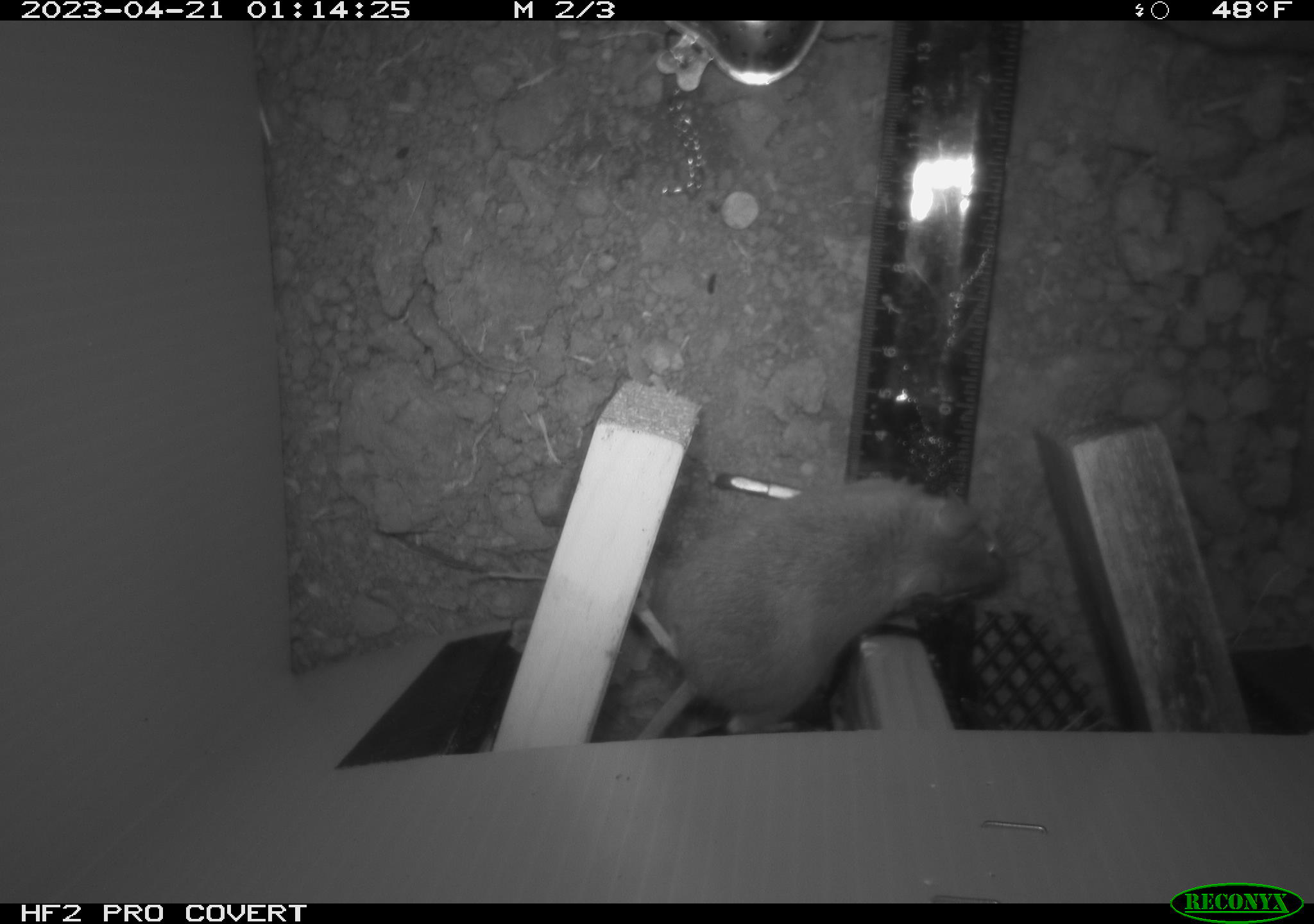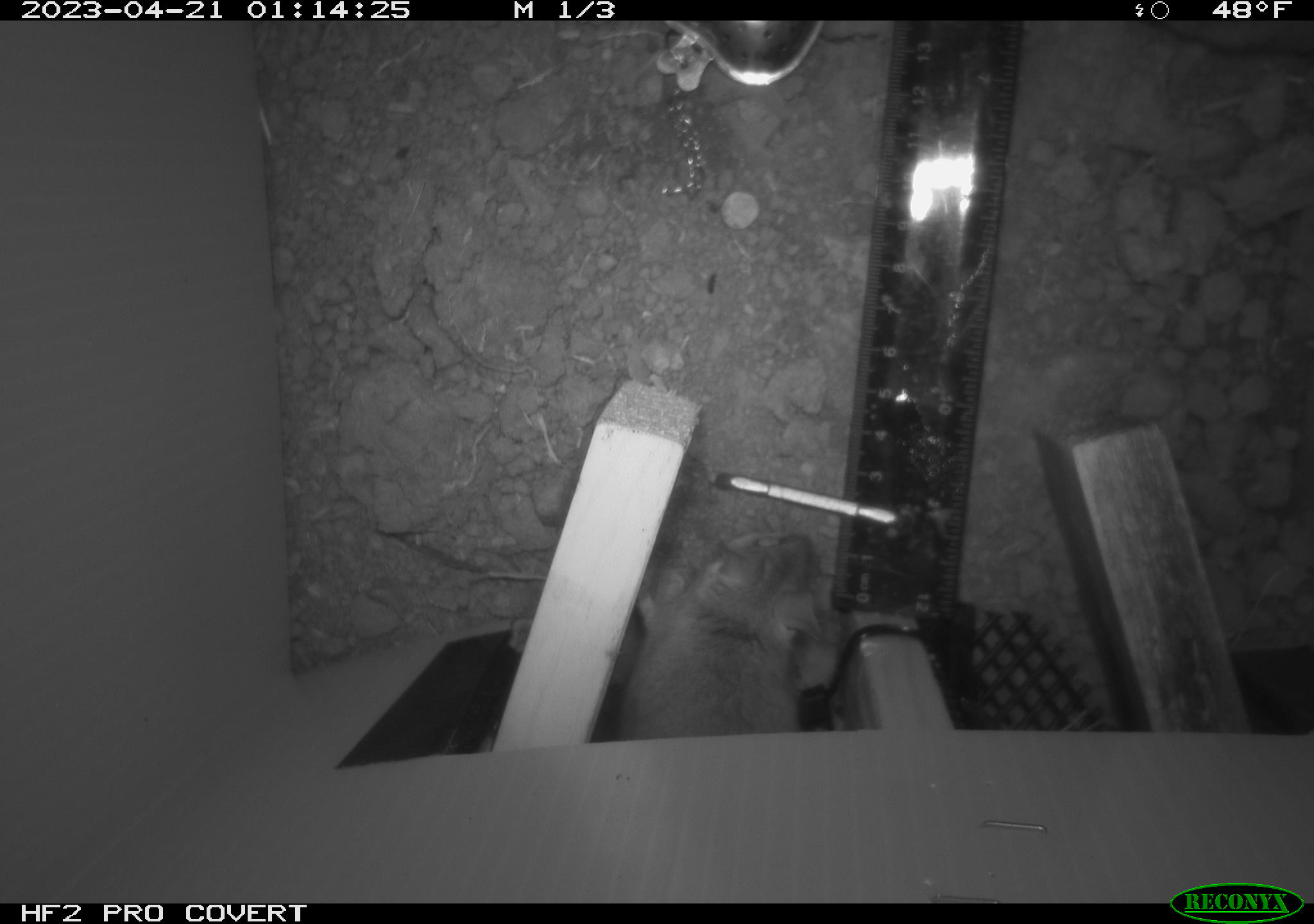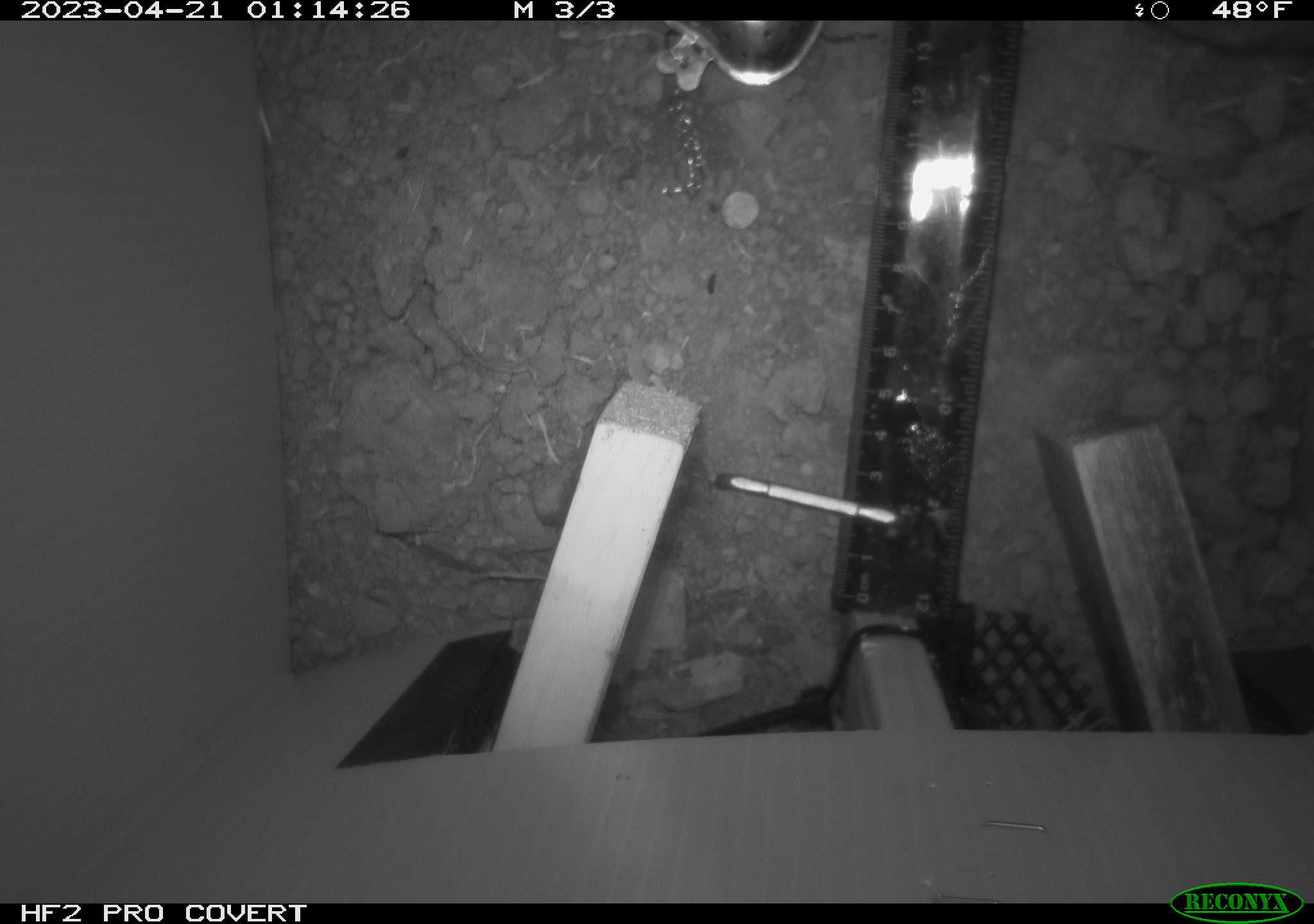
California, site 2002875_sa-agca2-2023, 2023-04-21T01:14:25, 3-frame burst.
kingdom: Animalia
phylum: Chordata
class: Mammalia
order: Rodentia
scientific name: Rodentia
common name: mouse species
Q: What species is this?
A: Mouse species (Rodentia).